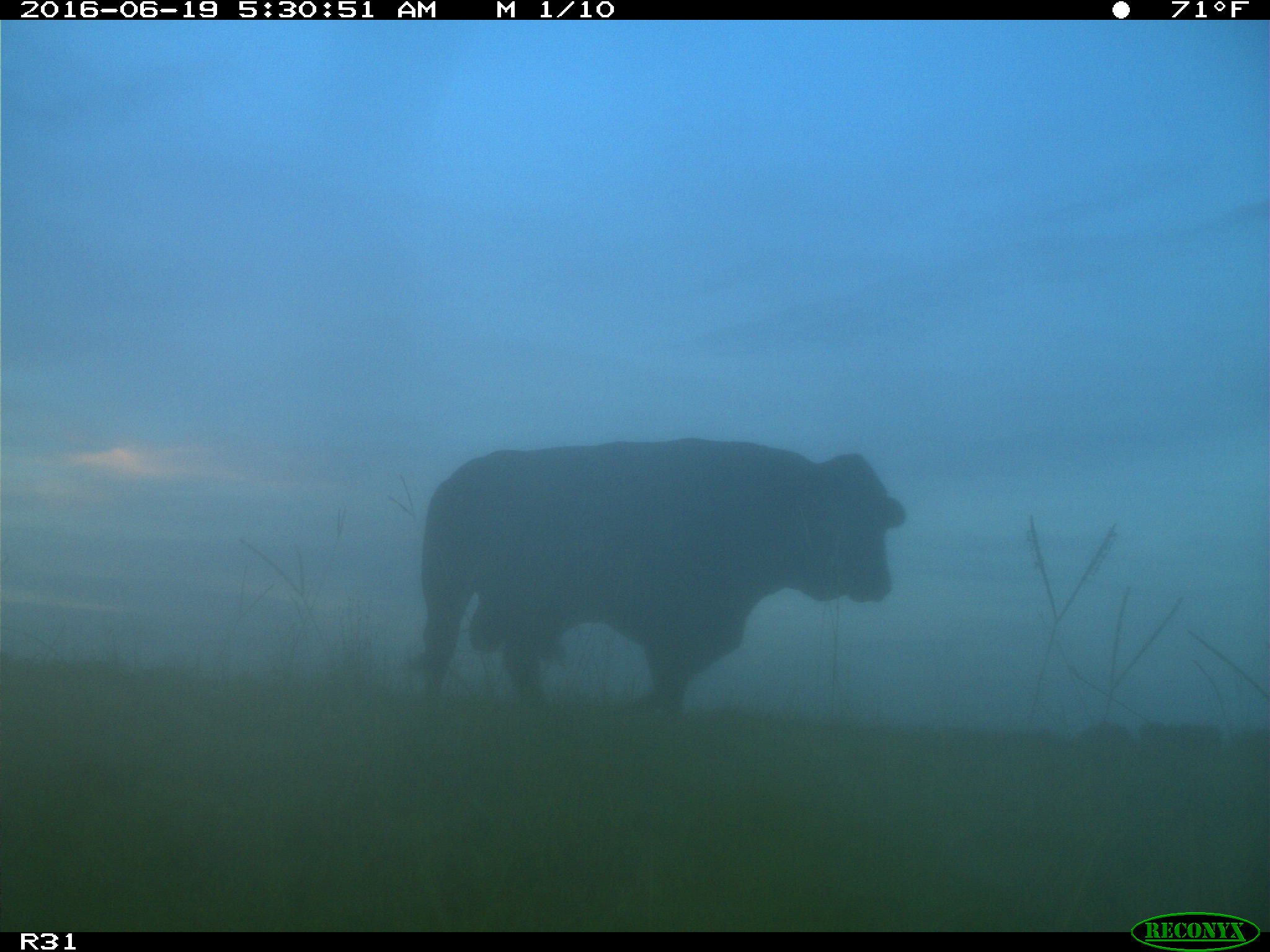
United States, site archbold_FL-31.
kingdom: Animalia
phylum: Chordata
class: Mammalia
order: Artiodactyla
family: Bovidae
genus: Bos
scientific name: Bos taurus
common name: domestic cow